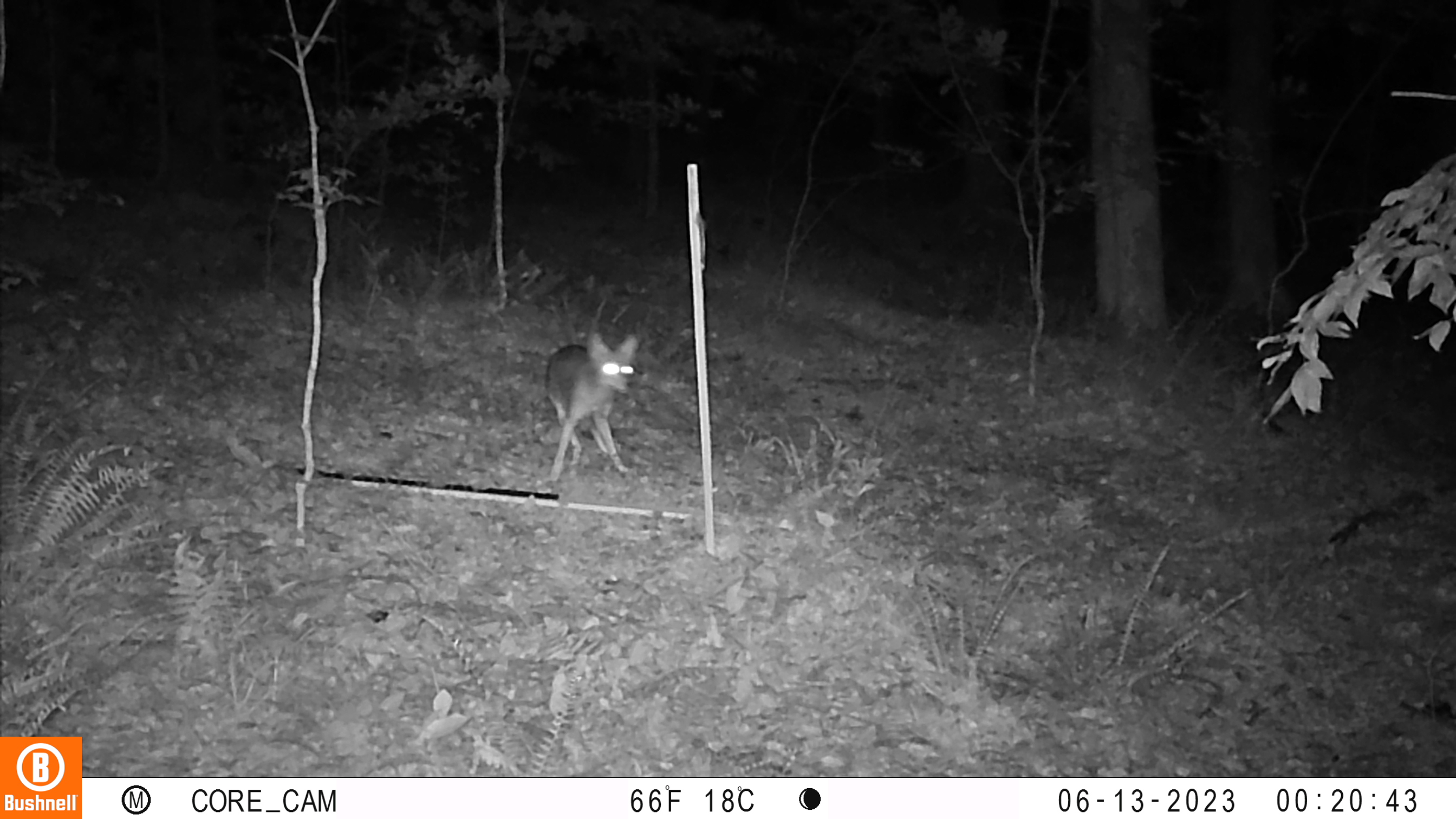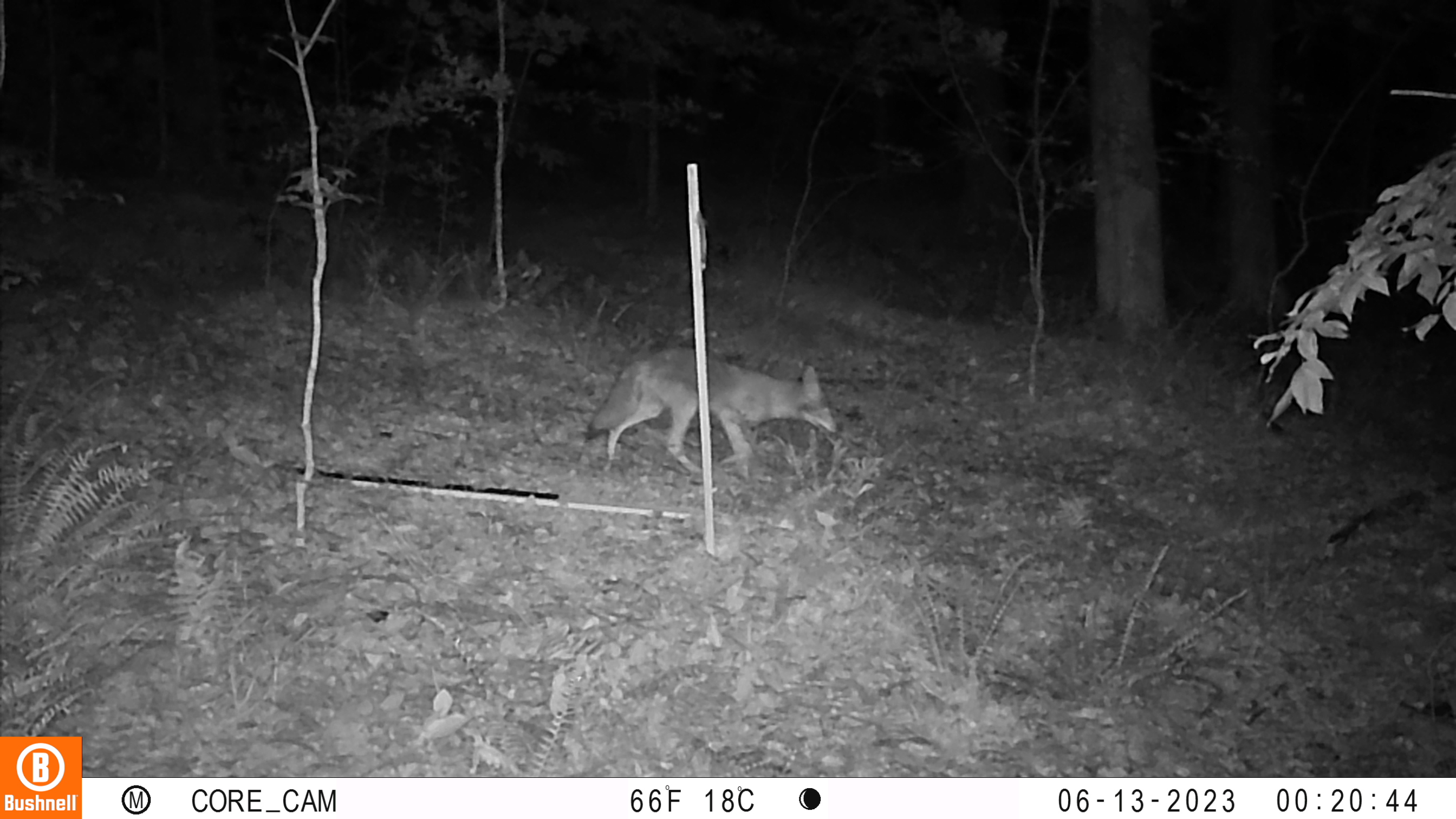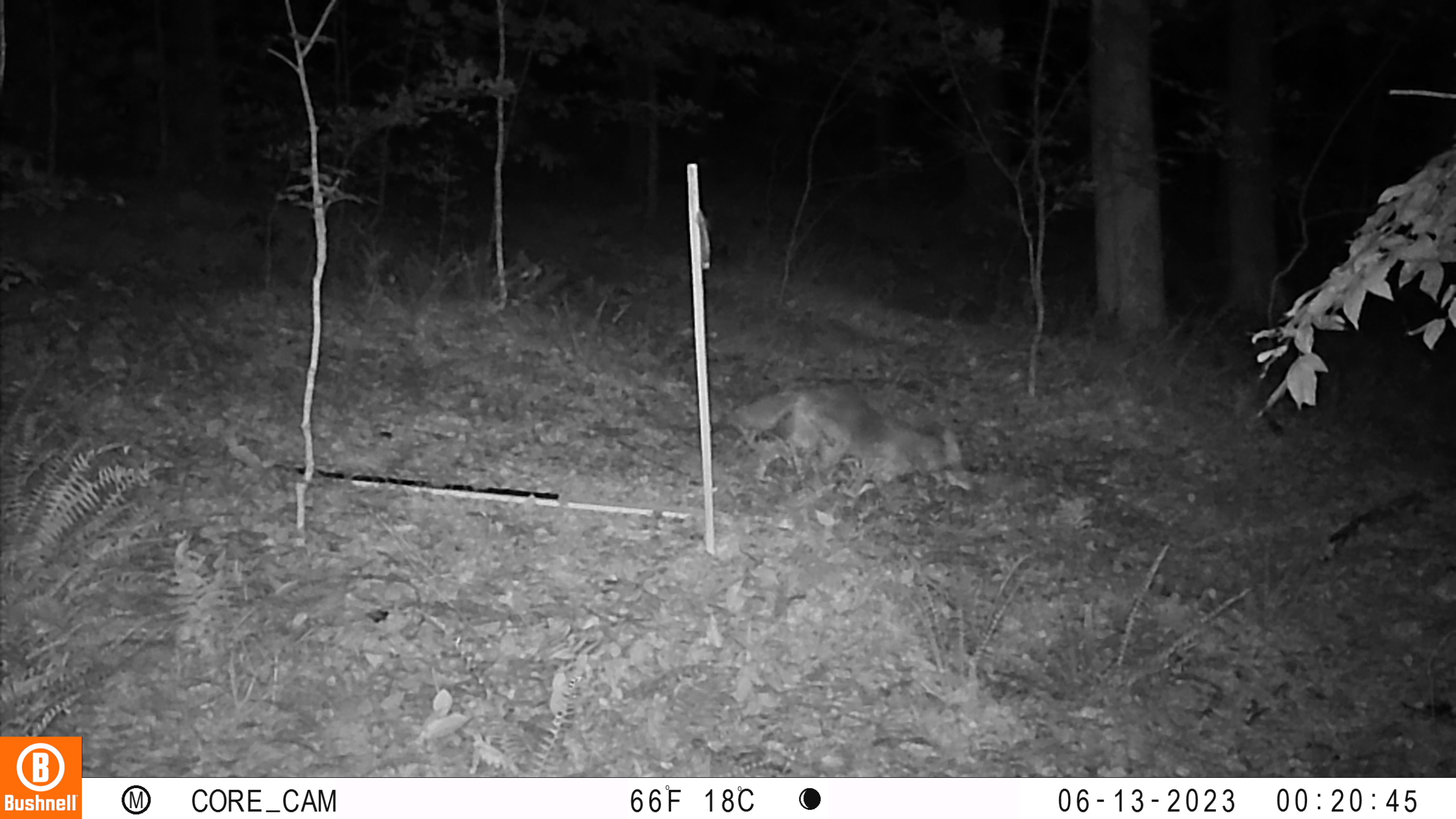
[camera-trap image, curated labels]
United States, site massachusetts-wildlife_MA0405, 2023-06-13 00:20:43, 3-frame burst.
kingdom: Animalia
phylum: Chordata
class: Mammalia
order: Artiodactyla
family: Cervidae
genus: Odocoileus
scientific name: Odocoileus virginianus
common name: white-tailed deer